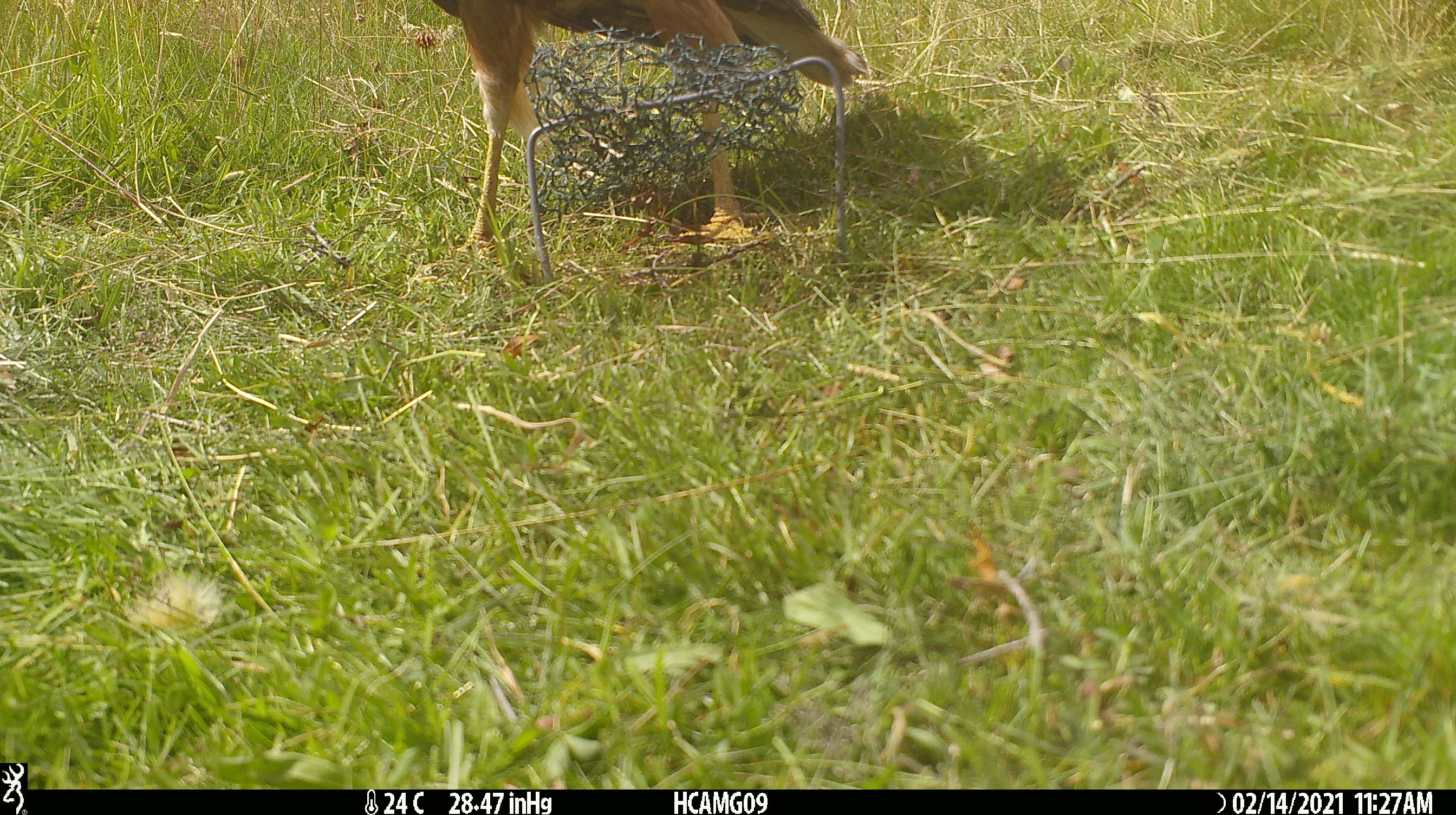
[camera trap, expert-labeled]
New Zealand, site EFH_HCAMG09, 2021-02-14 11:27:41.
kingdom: Animalia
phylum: Chordata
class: Aves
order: Accipitriformes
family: Accipitridae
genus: Circus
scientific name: Circus approximans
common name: swamp harrier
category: harrier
Harrier (swamp harrier) (Circus approximans).